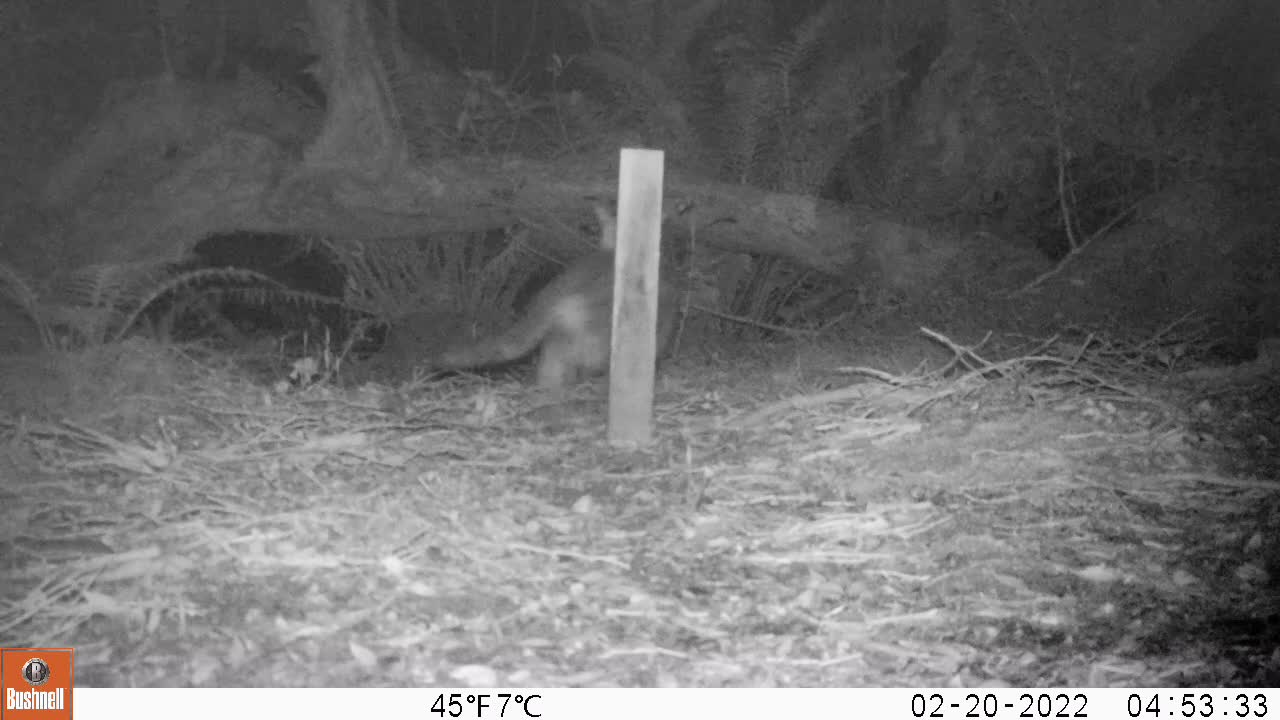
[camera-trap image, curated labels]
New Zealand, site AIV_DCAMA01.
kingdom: Animalia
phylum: Chordata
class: Mammalia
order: Carnivora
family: Felidae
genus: Felis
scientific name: Felis catus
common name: domestic cat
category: cat